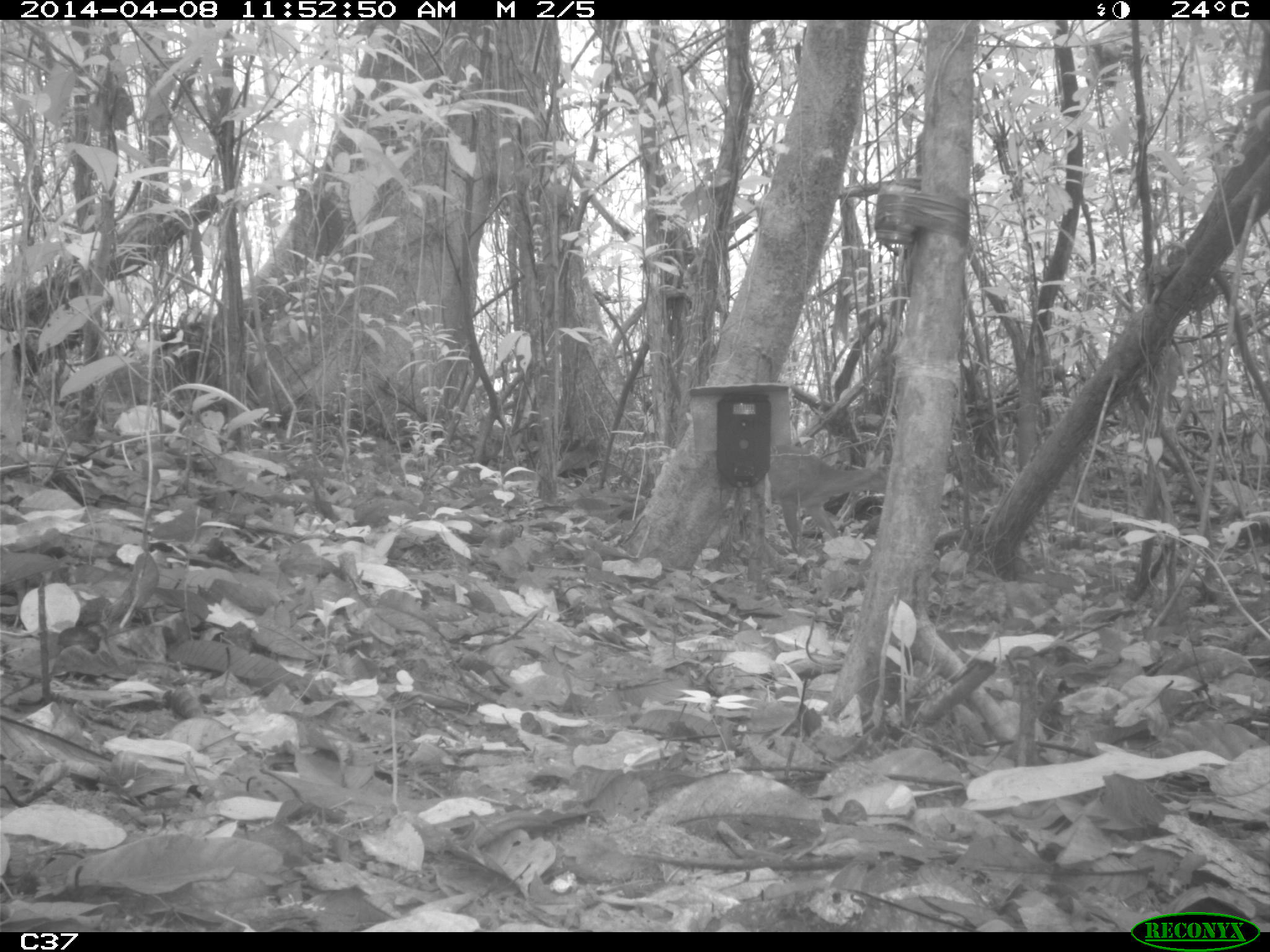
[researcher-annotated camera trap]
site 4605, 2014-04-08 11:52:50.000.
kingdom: Animalia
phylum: Chordata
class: Mammalia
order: Artiodactyla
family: Cervidae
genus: Mazama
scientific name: Mazama gouazoubira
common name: gray brocket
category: mazama gouazaoubira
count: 1